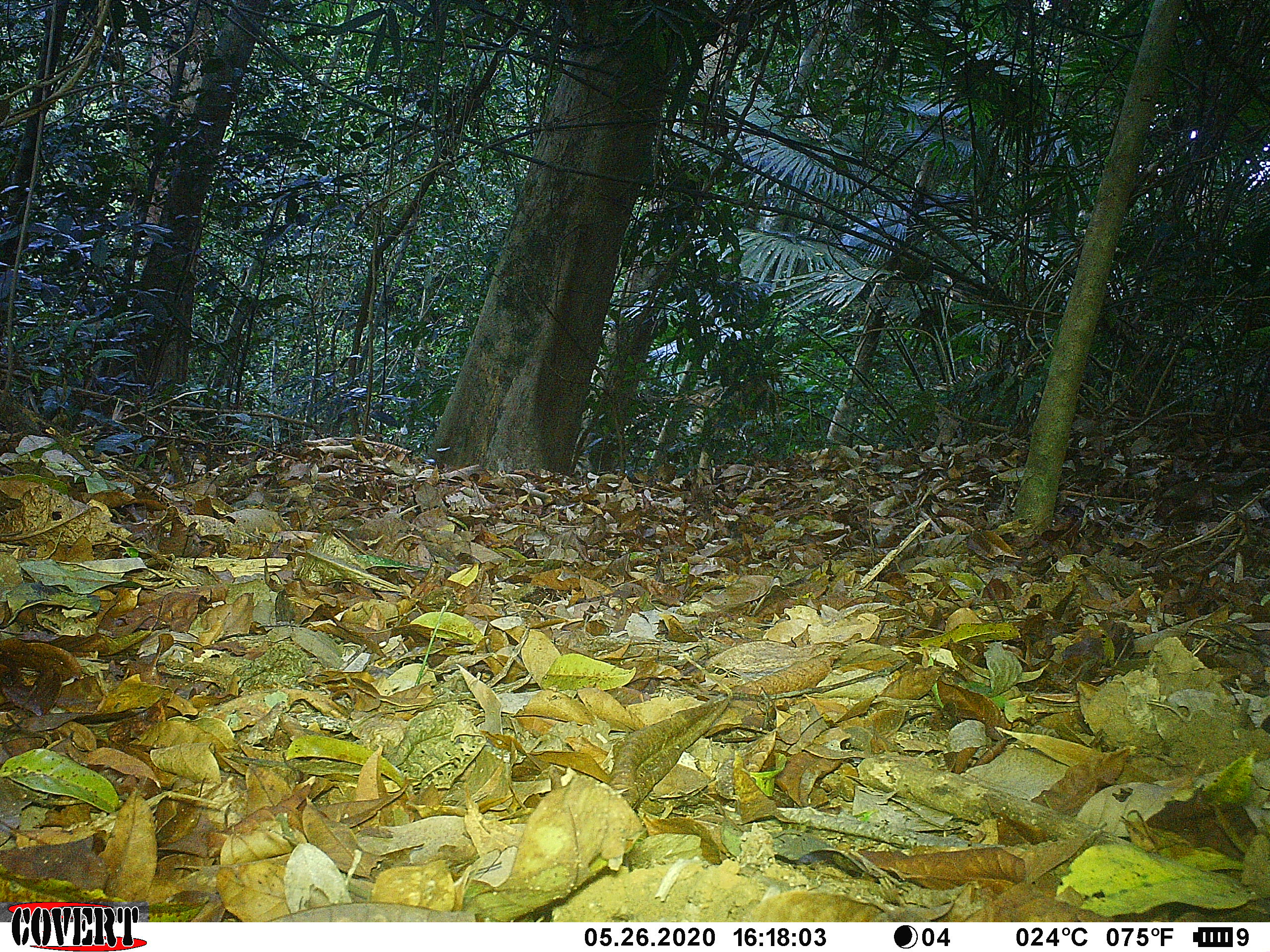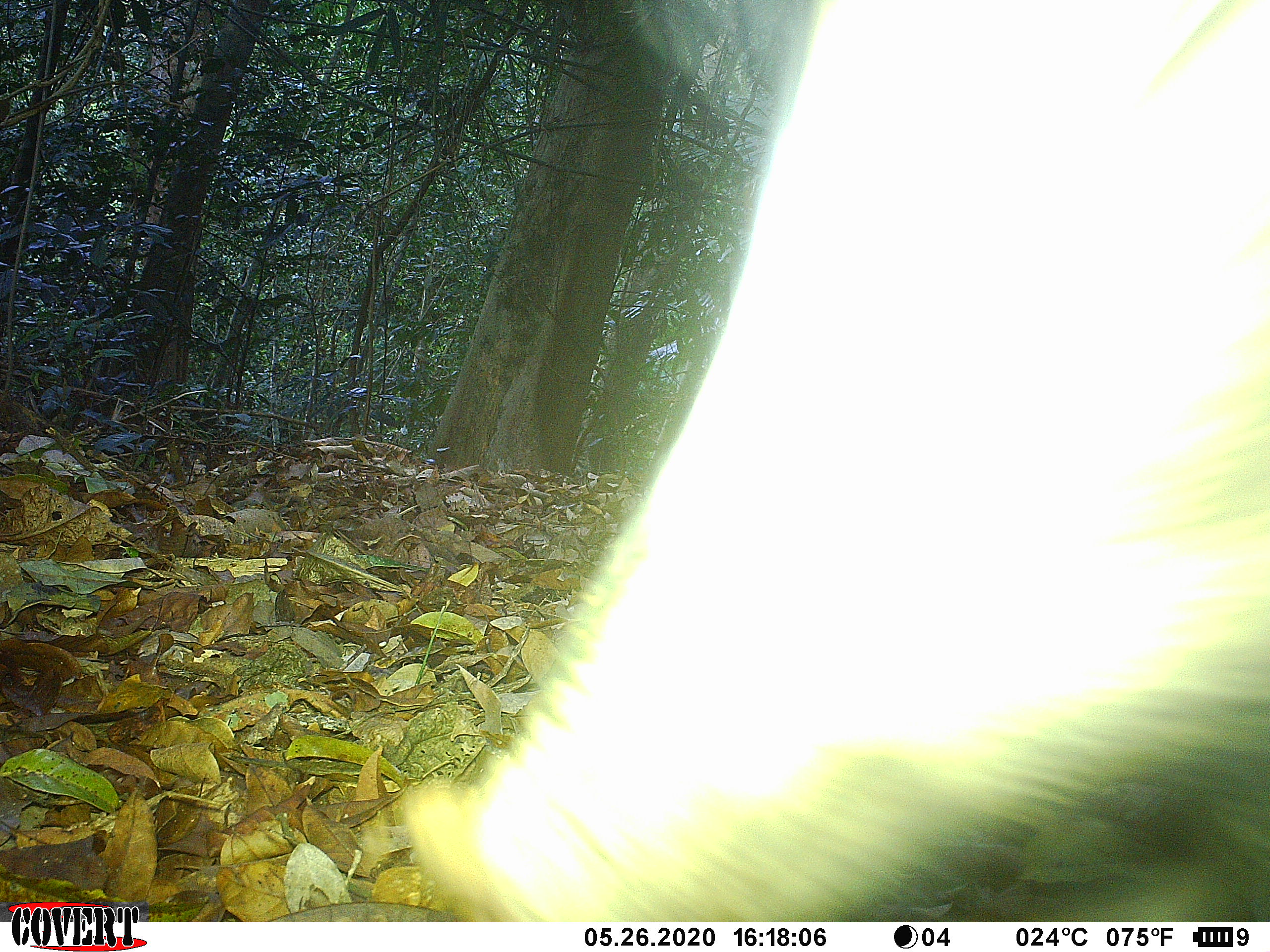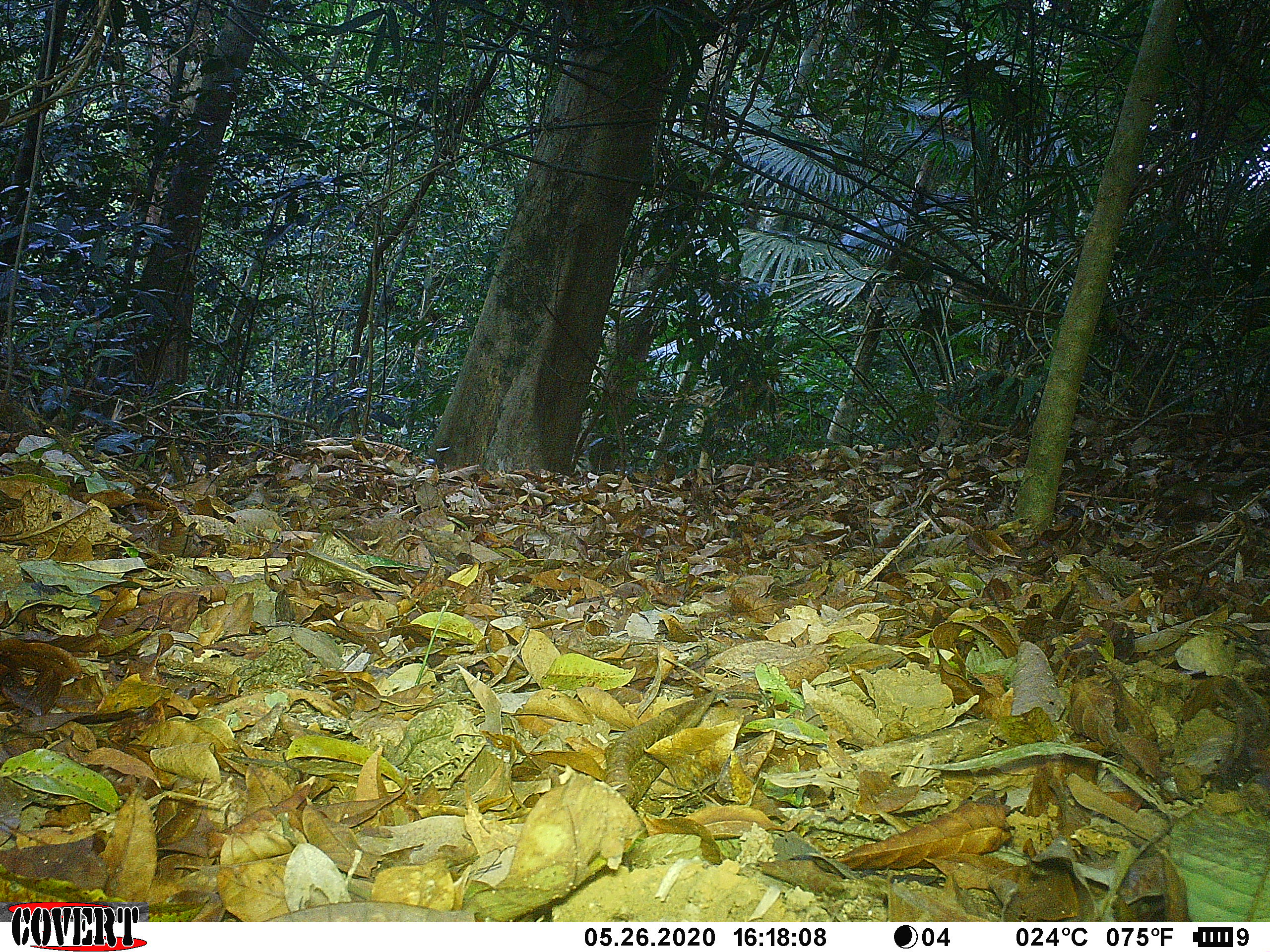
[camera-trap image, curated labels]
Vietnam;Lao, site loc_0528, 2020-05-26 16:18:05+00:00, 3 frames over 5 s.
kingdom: Animalia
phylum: Chordata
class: Mammalia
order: Artiodactyla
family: Suidae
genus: Sus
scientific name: Sus scrofa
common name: eurasian wild pig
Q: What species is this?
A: Eurasian wild pig (Sus scrofa).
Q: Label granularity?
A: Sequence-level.